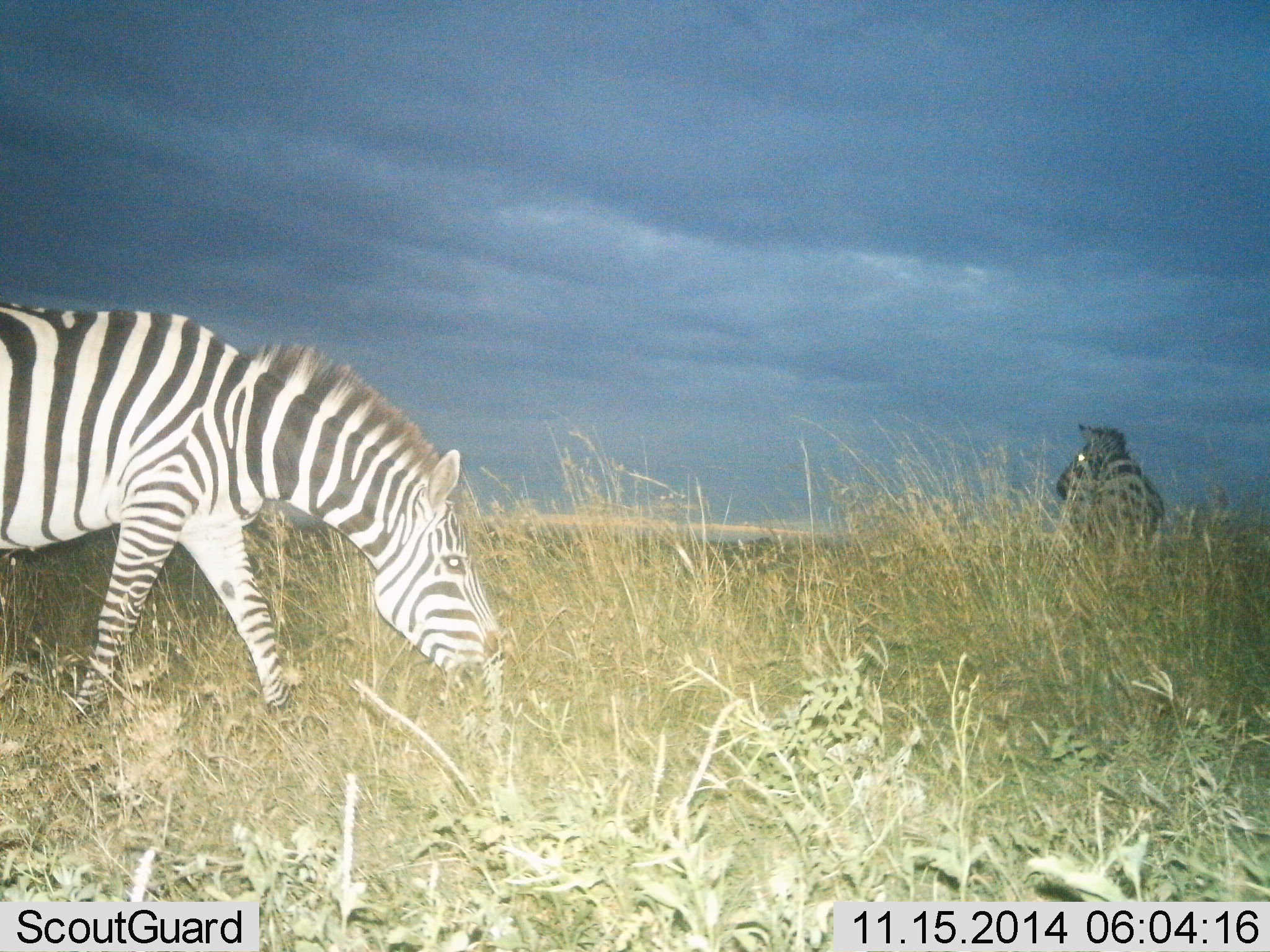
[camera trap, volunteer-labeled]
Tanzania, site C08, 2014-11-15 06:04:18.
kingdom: Animalia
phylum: Chordata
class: Mammalia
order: Perissodactyla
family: Equidae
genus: Equus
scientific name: Equus quagga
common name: plains zebra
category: zebra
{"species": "zebra (plains zebra) (Equus quagga)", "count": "2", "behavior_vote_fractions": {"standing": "80%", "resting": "0%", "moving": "20%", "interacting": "0%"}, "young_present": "0%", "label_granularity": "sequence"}